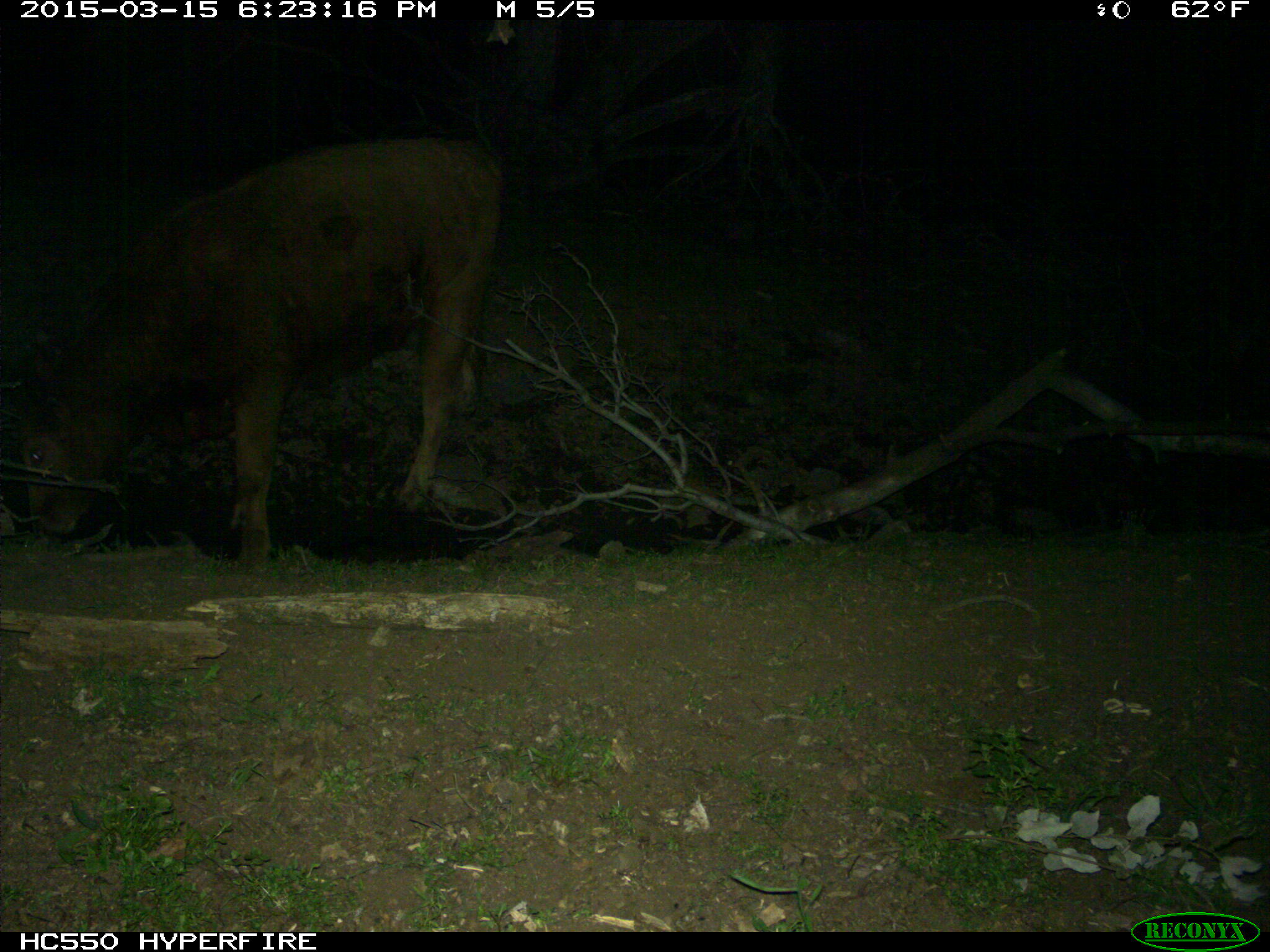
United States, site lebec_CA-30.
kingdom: Animalia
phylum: Chordata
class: Mammalia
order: Artiodactyla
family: Bovidae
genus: Bos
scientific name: Bos taurus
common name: domestic cow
Bos taurus (domestic cow).